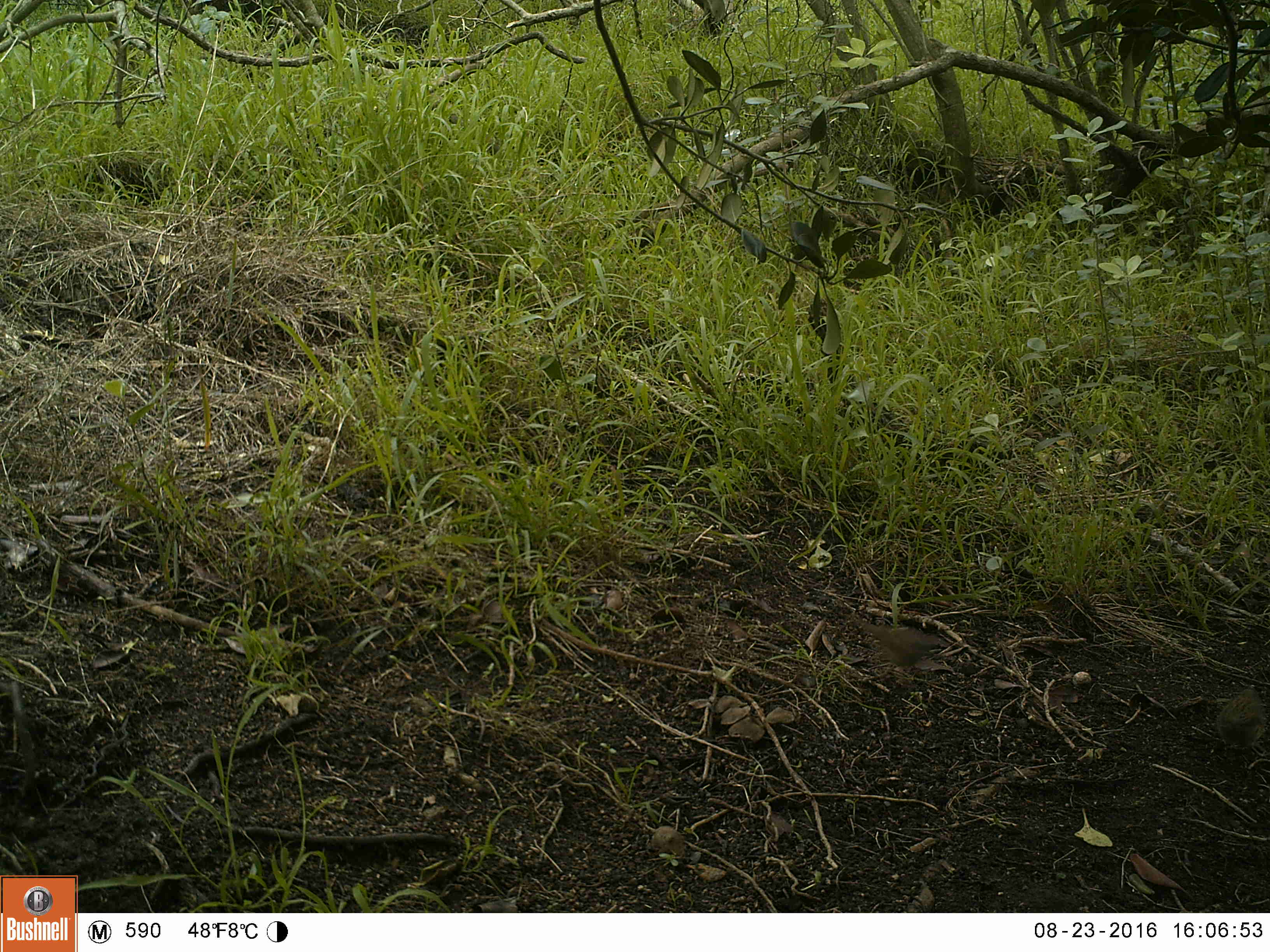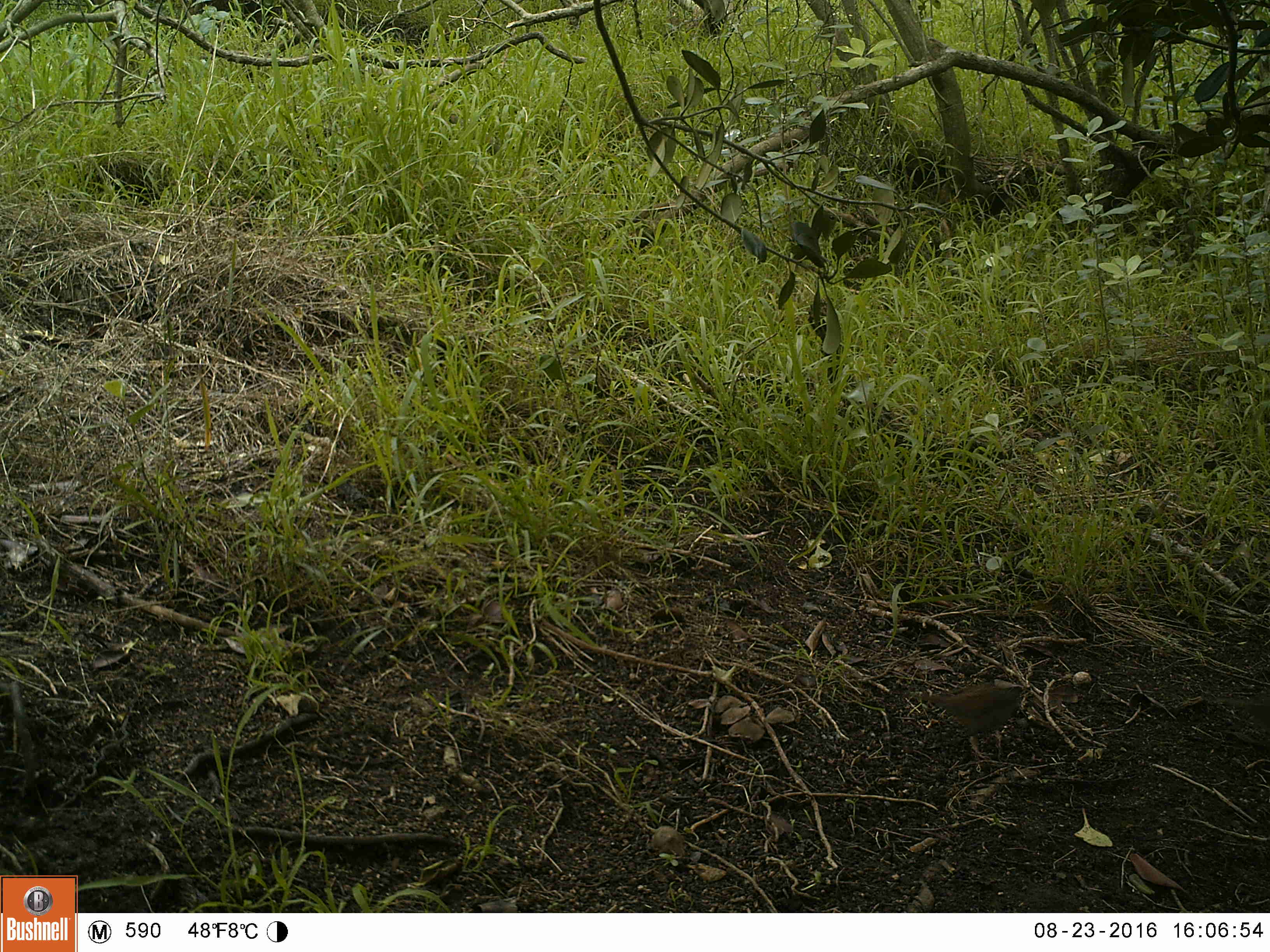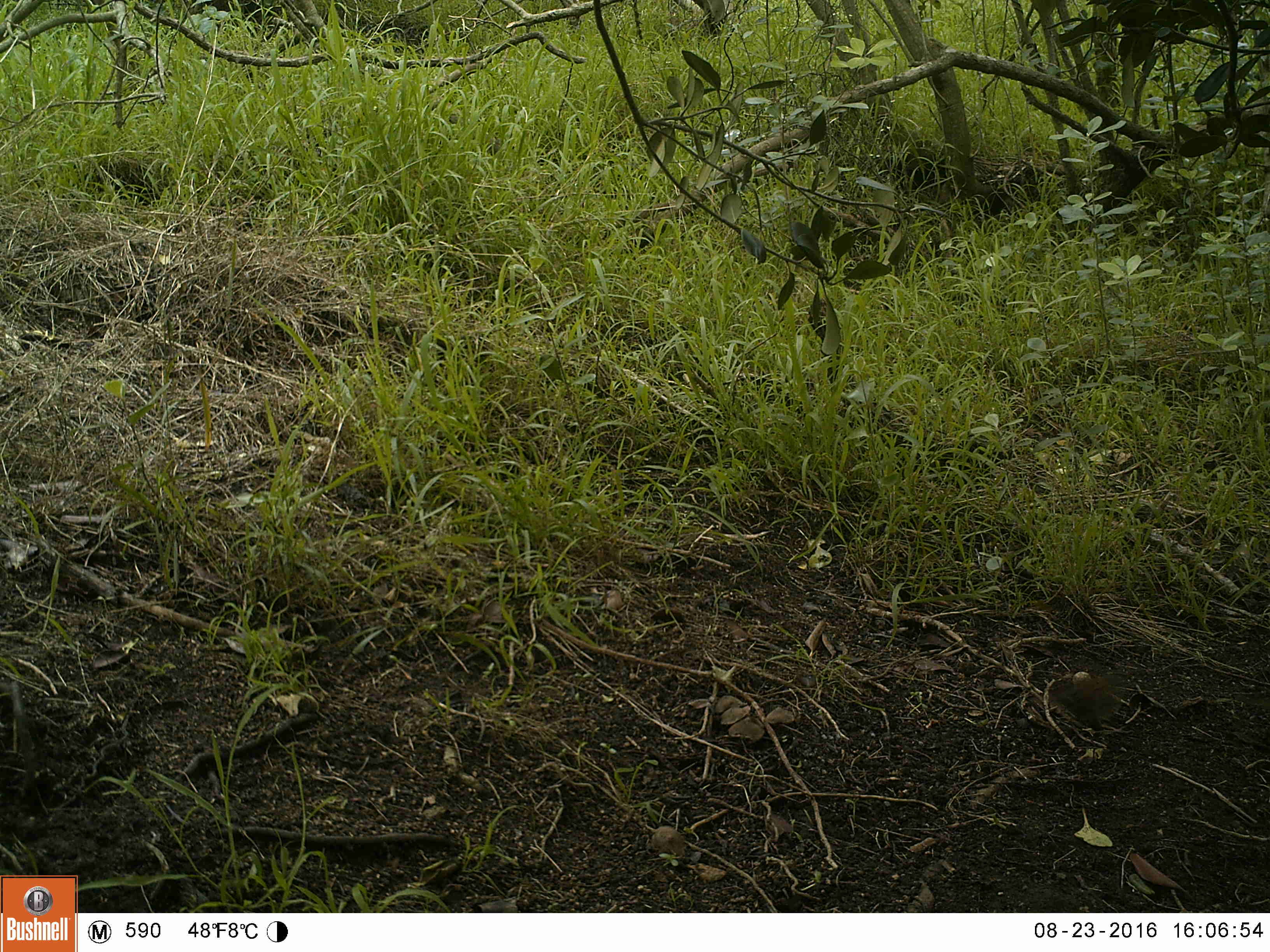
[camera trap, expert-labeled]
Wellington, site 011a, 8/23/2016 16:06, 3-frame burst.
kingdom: Animalia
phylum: Chordata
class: Aves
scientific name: Aves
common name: bird